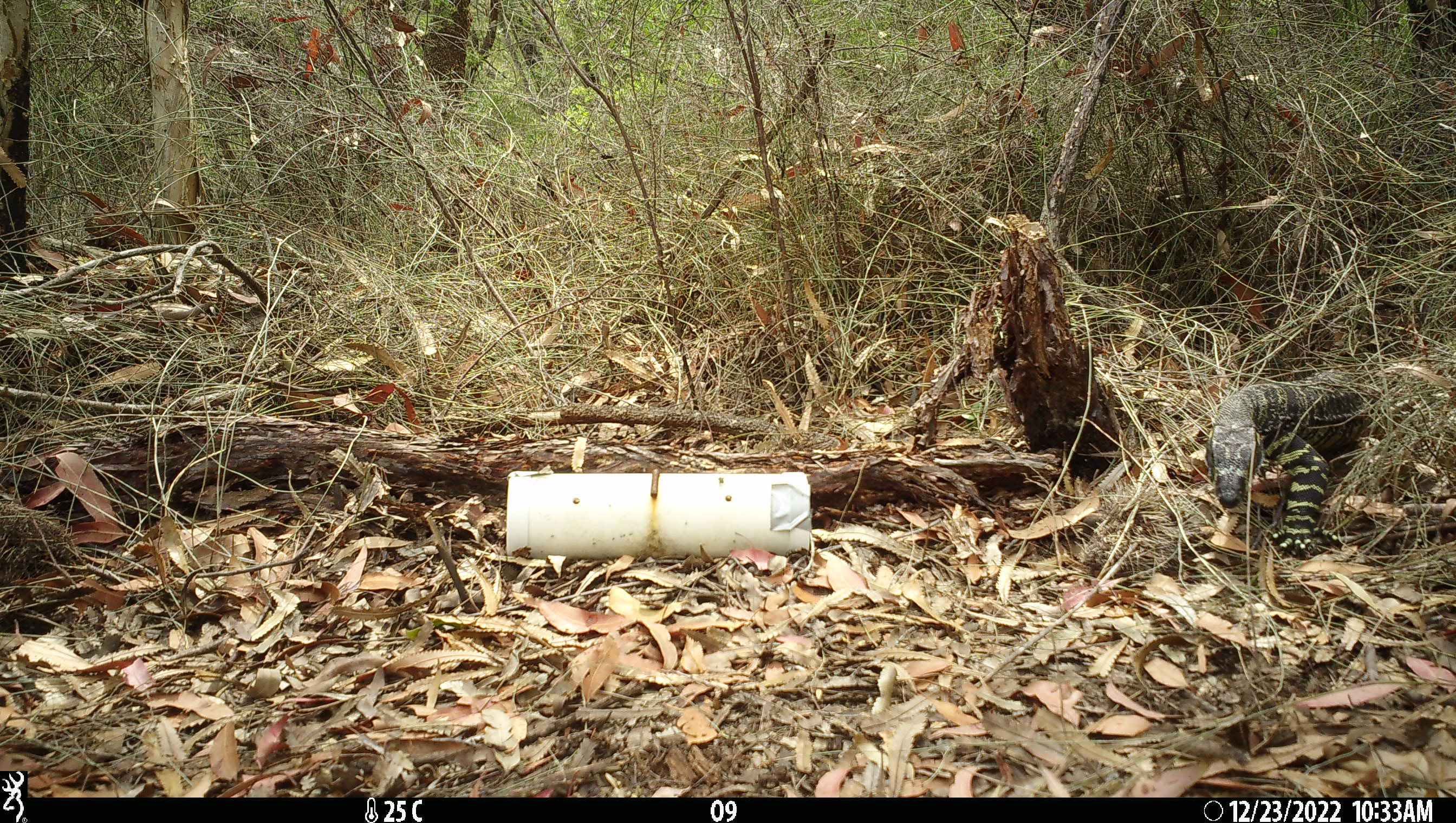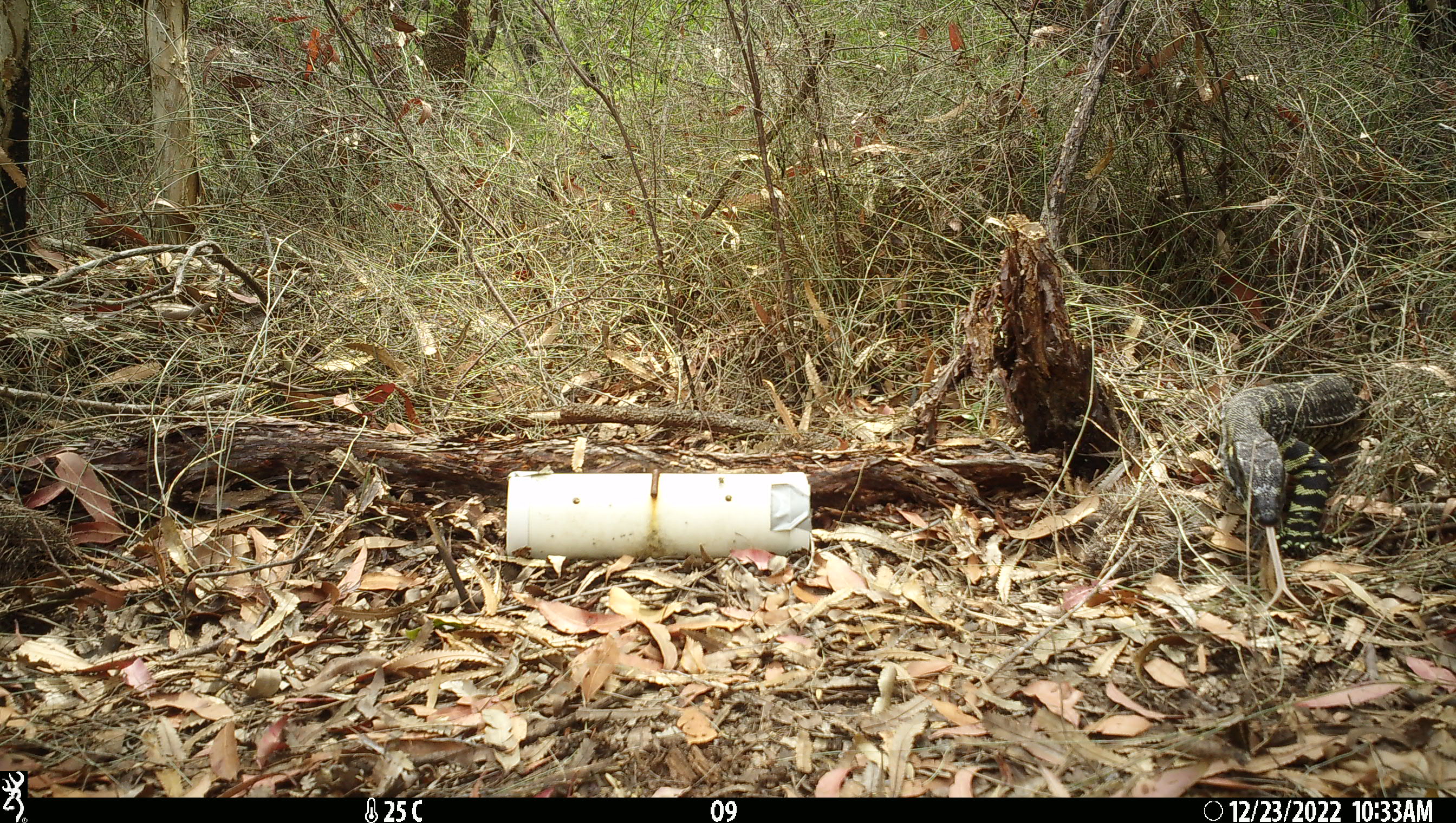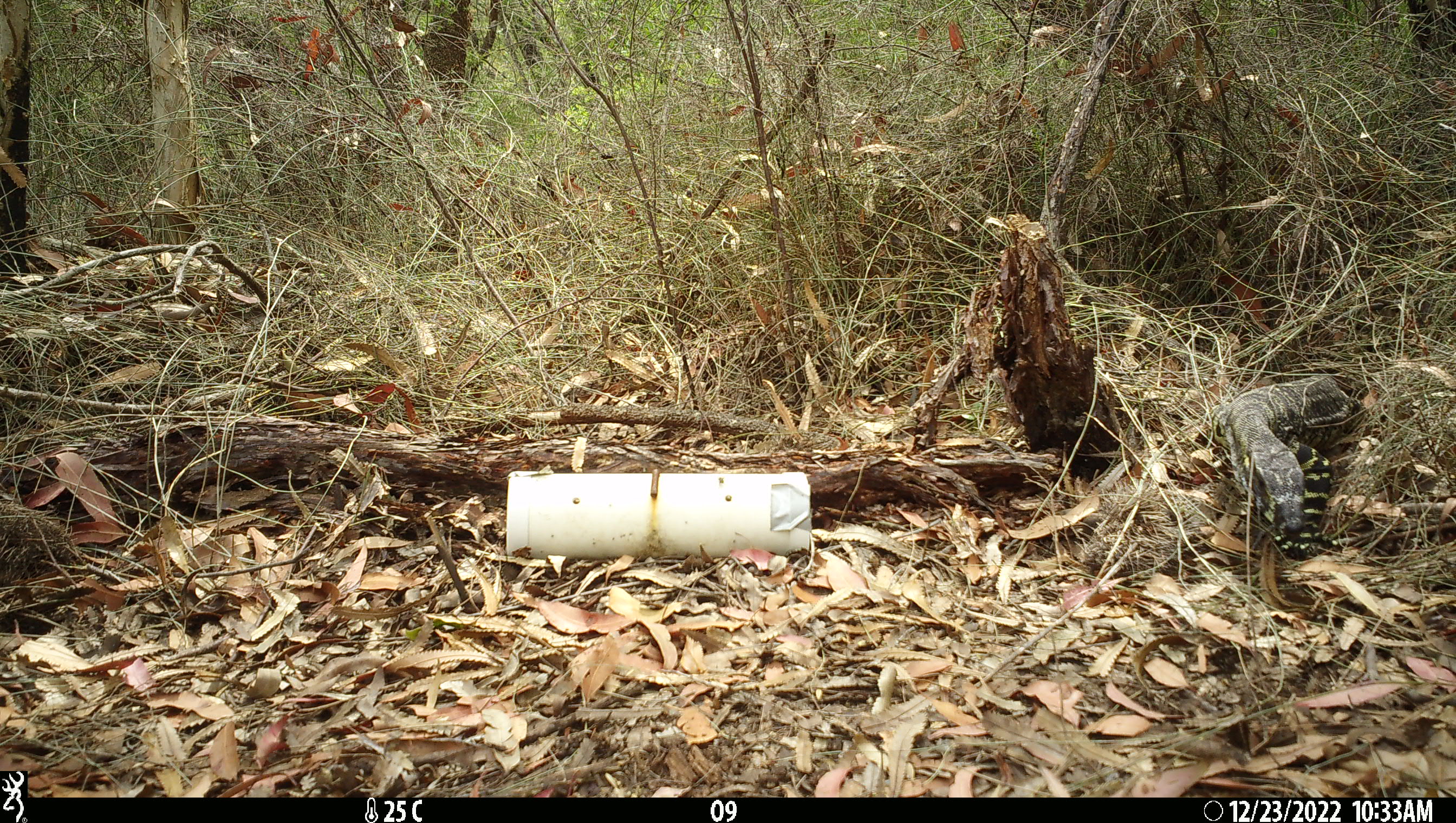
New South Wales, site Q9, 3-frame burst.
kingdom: Animalia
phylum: Chordata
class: Reptilia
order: Squamata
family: Varanidae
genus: Varanus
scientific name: Varanus varius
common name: lace monitor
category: goanna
Goanna (lace monitor) (Varanus varius).